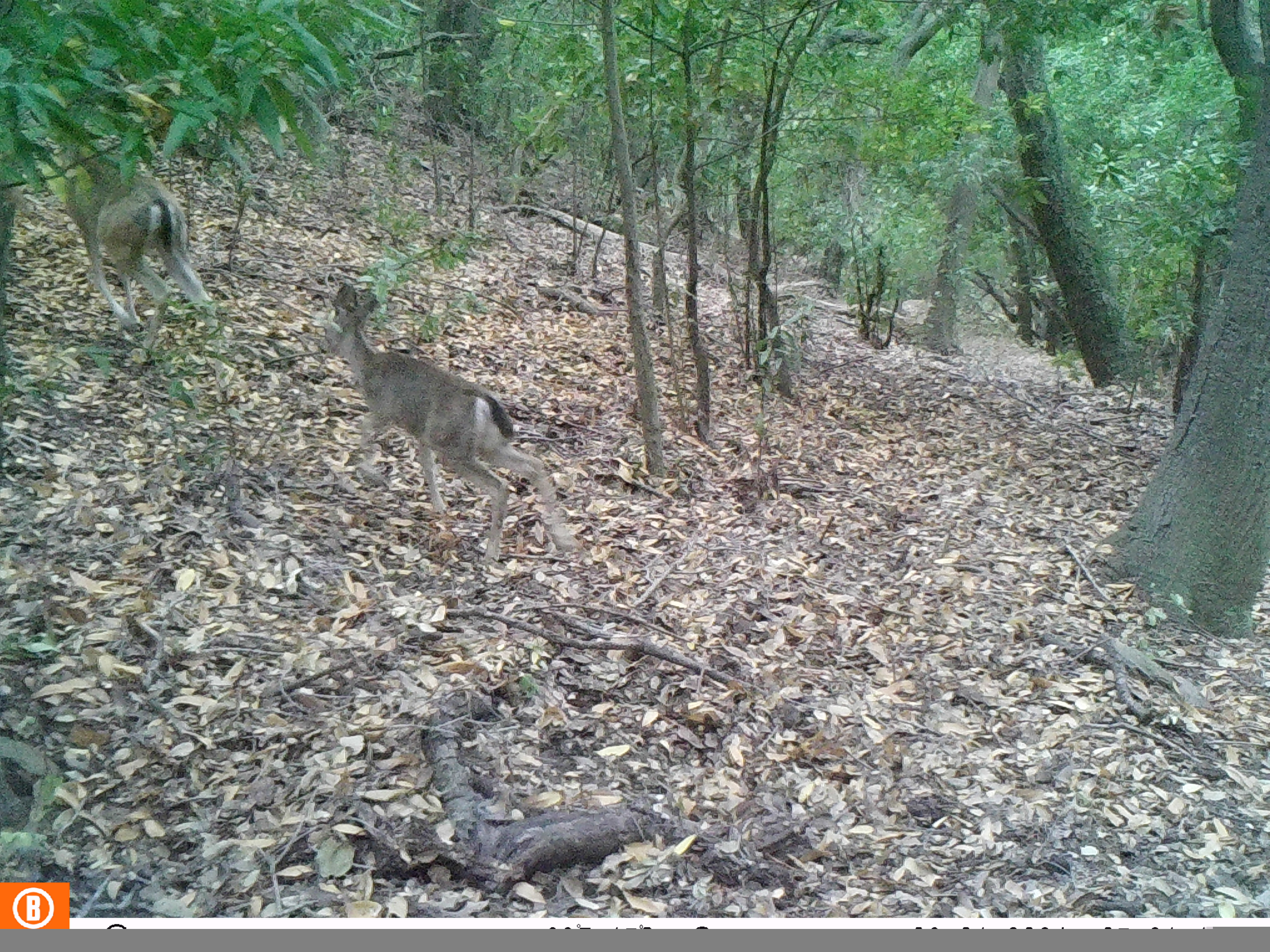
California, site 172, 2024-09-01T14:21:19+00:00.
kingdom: Animalia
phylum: Chordata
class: Mammalia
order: Artiodactyla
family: Cervidae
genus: Odocoileus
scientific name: Odocoileus hemionus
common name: mule deer